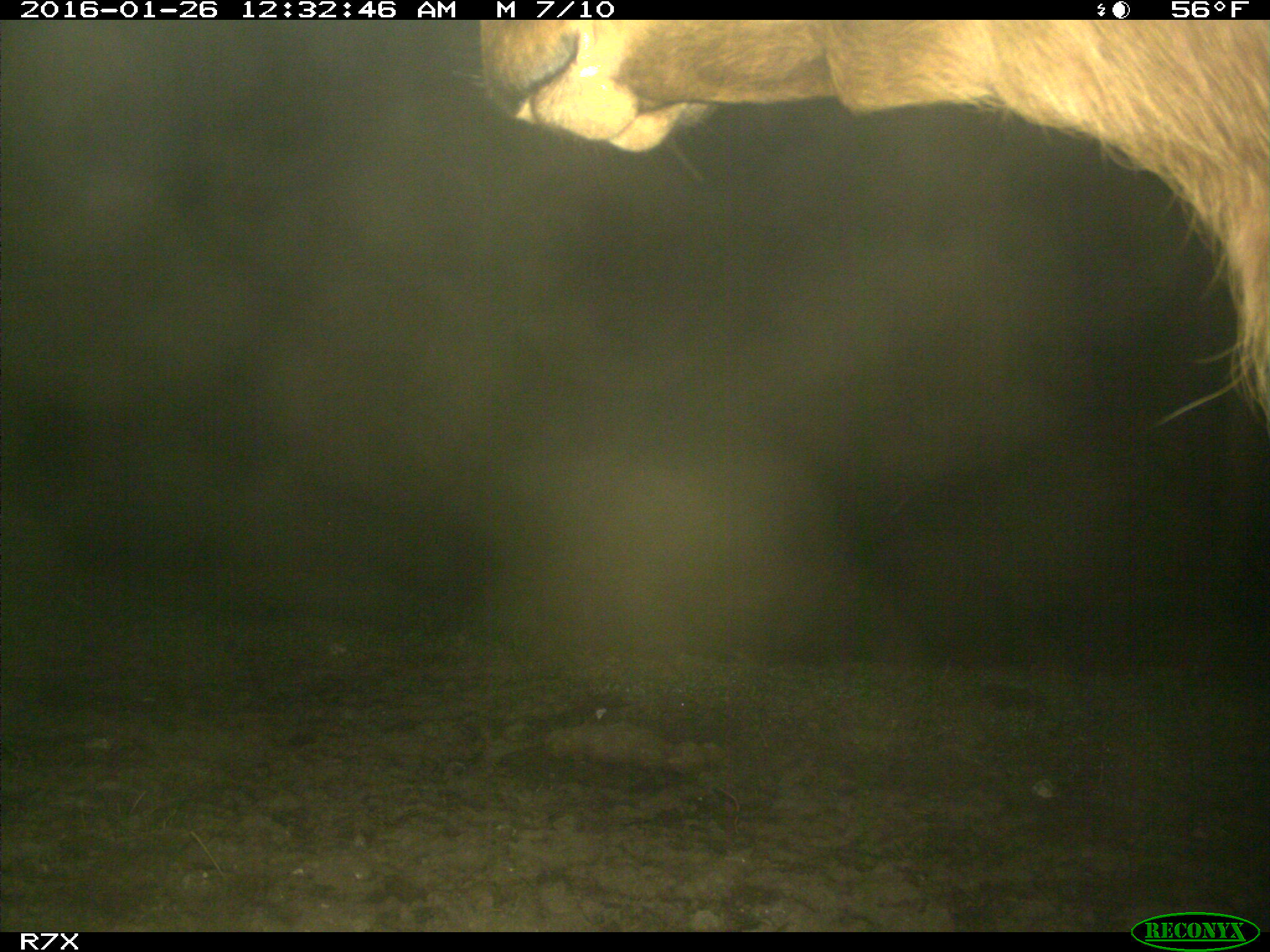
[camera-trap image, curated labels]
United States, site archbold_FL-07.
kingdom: Animalia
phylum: Chordata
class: Mammalia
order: Artiodactyla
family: Bovidae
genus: Bos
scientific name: Bos taurus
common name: domestic cow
Bos taurus (domestic cow).